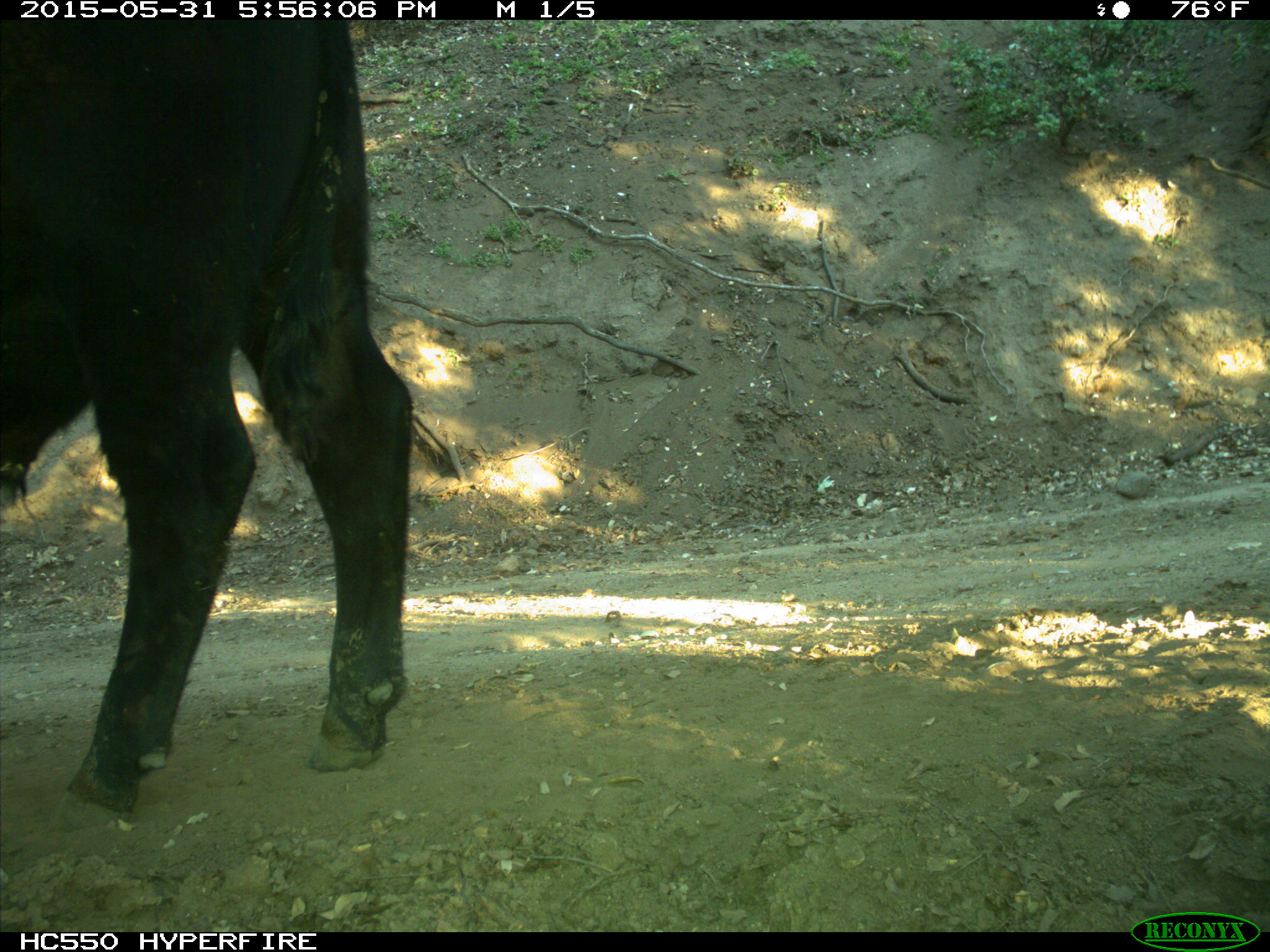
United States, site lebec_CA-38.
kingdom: Animalia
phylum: Chordata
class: Mammalia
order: Artiodactyla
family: Bovidae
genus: Bos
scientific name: Bos taurus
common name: domestic cow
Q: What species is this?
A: Bos taurus (domestic cow).